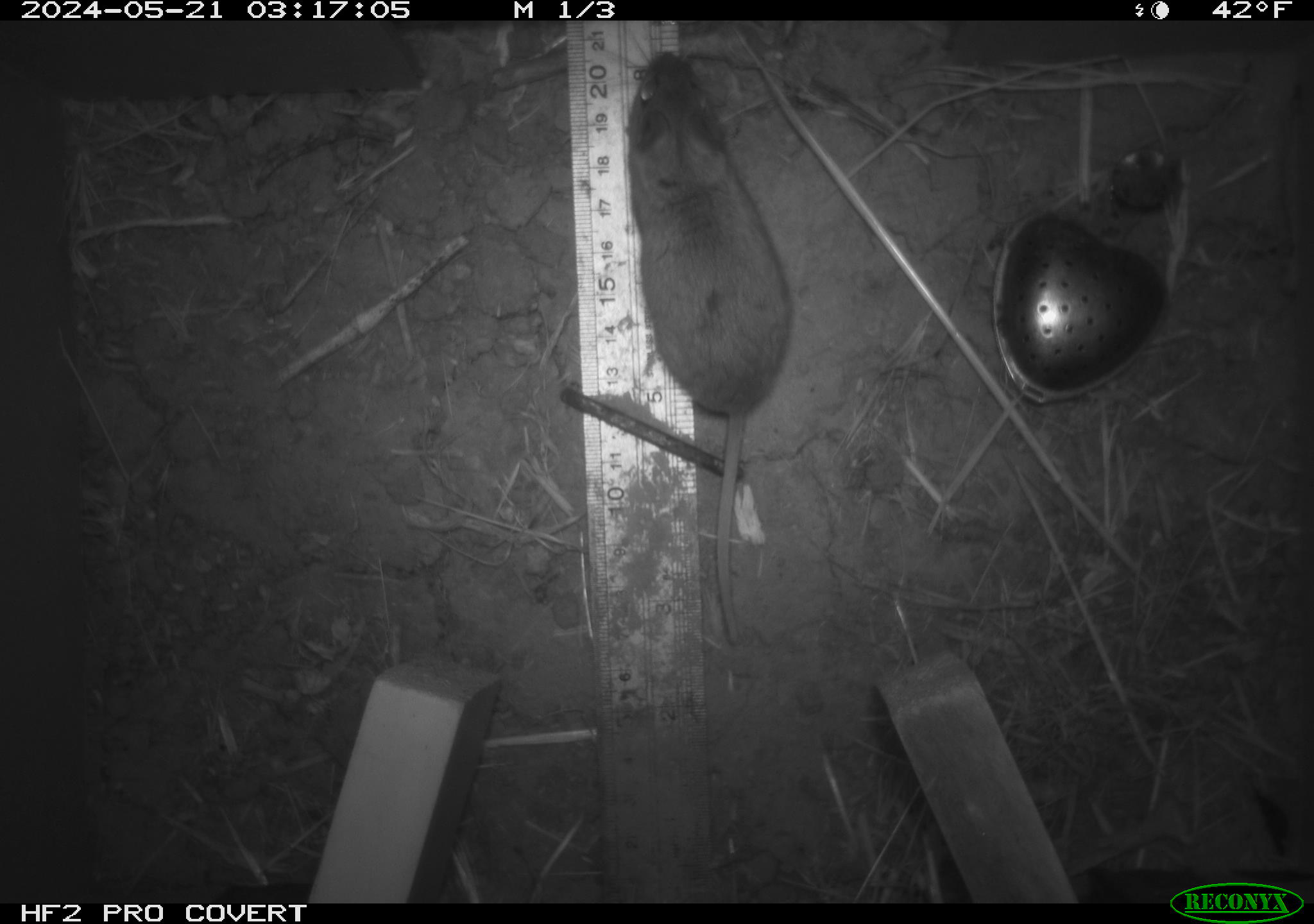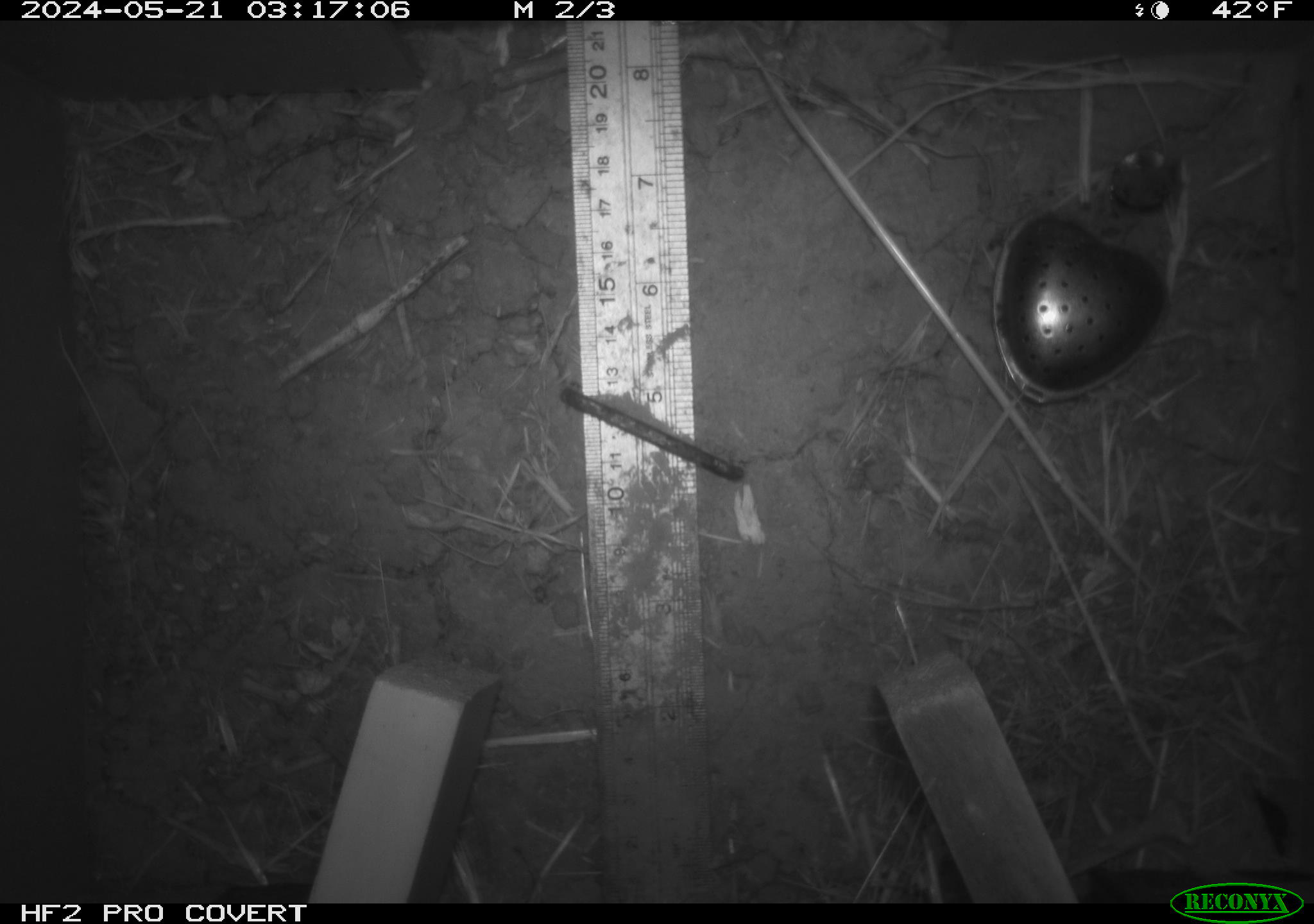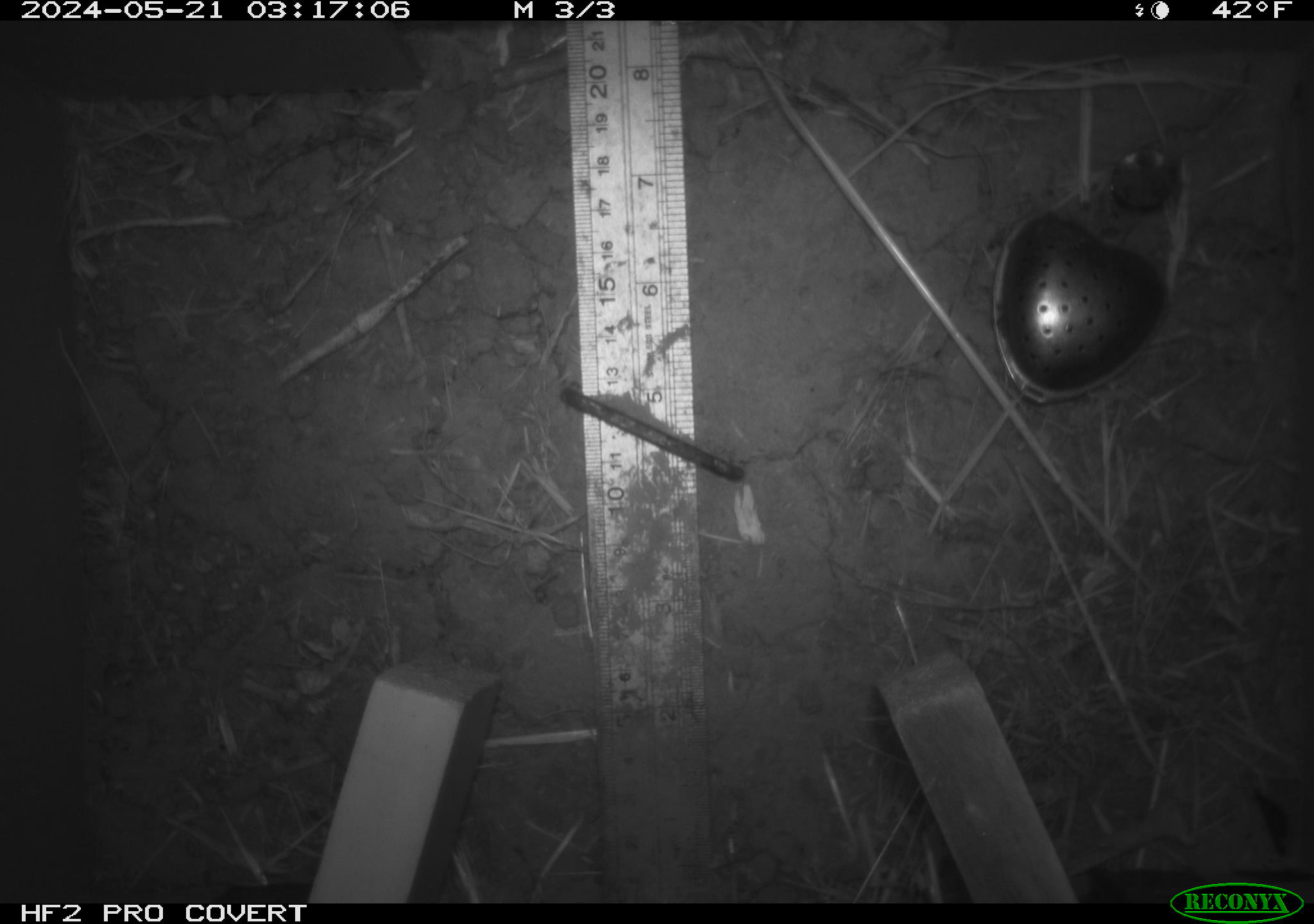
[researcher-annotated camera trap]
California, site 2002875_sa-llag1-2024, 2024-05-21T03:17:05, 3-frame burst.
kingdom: Animalia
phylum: Chordata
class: Mammalia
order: Rodentia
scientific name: Rodentia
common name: mouse species